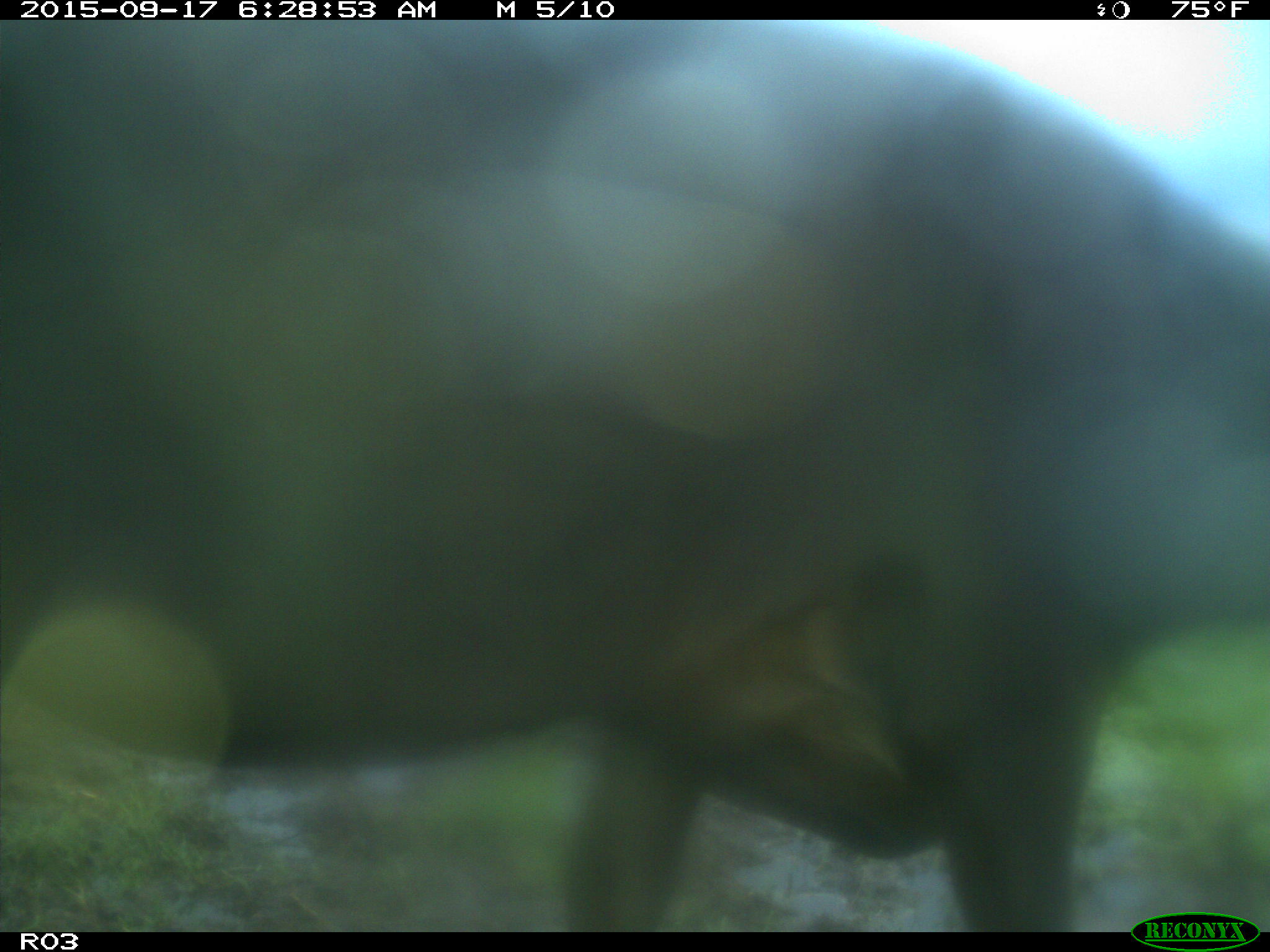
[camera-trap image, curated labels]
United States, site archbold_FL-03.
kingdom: Animalia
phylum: Chordata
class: Mammalia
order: Artiodactyla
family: Bovidae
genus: Bos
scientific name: Bos taurus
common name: domestic cow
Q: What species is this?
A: Bos taurus (domestic cow).